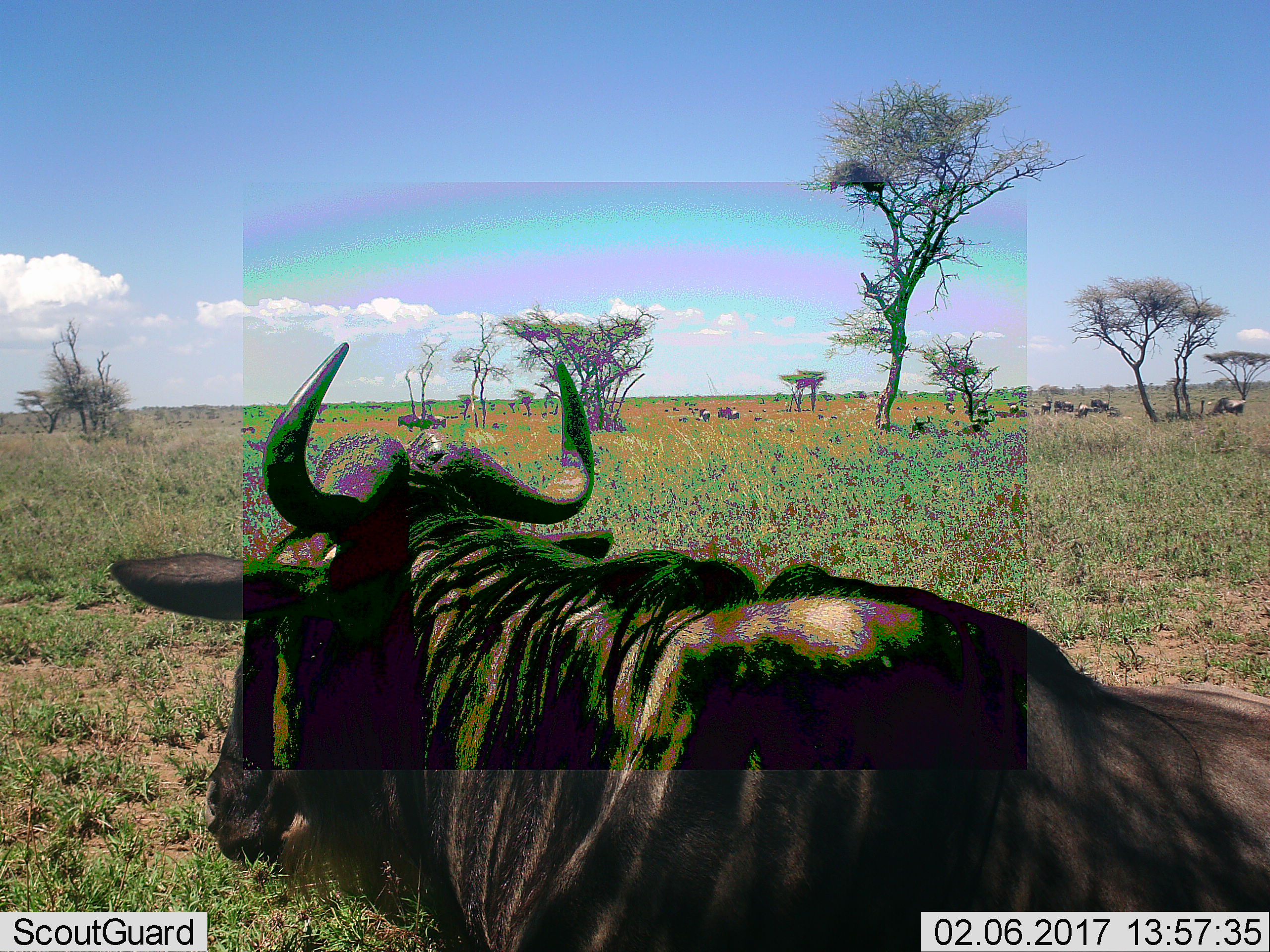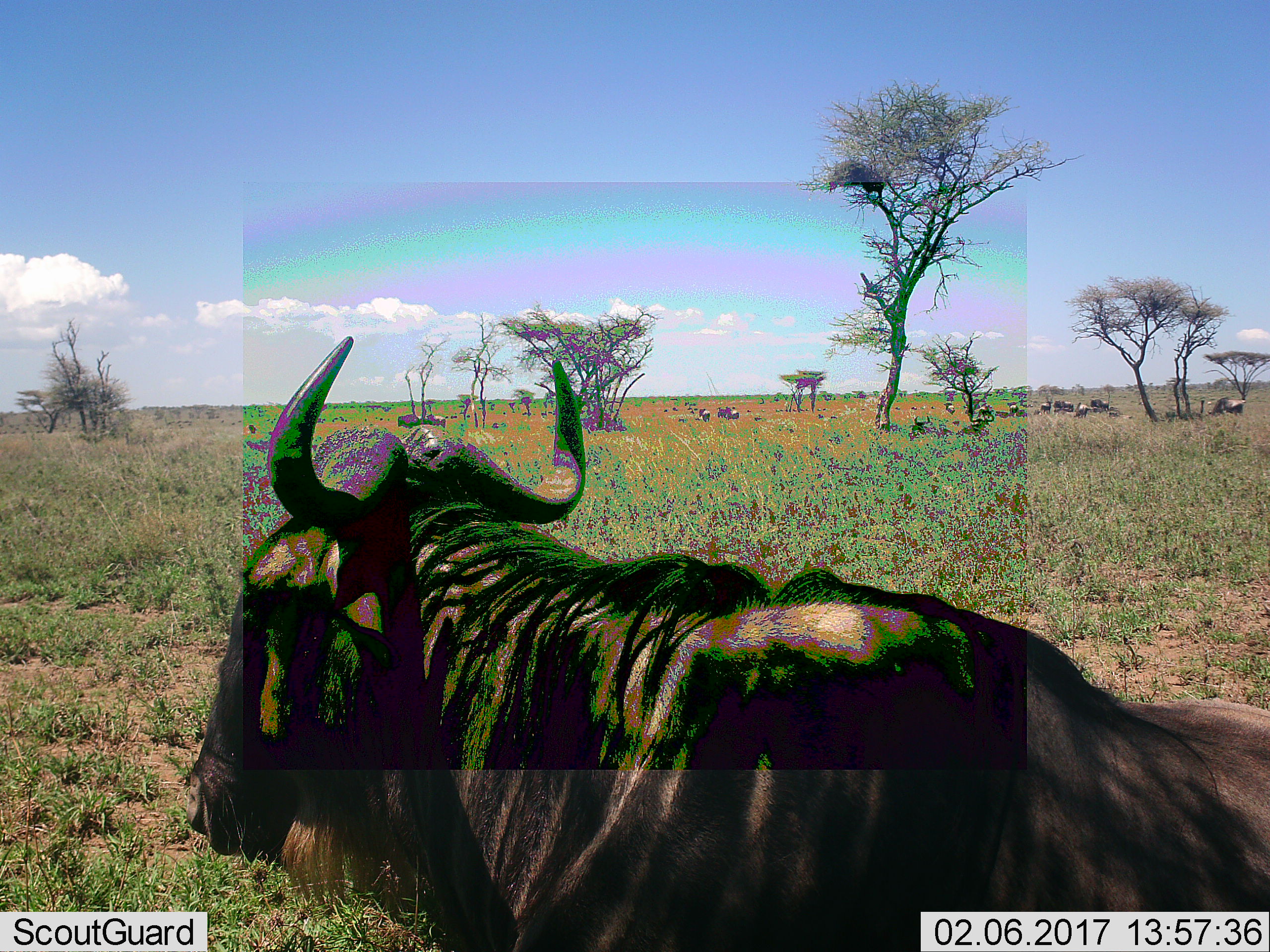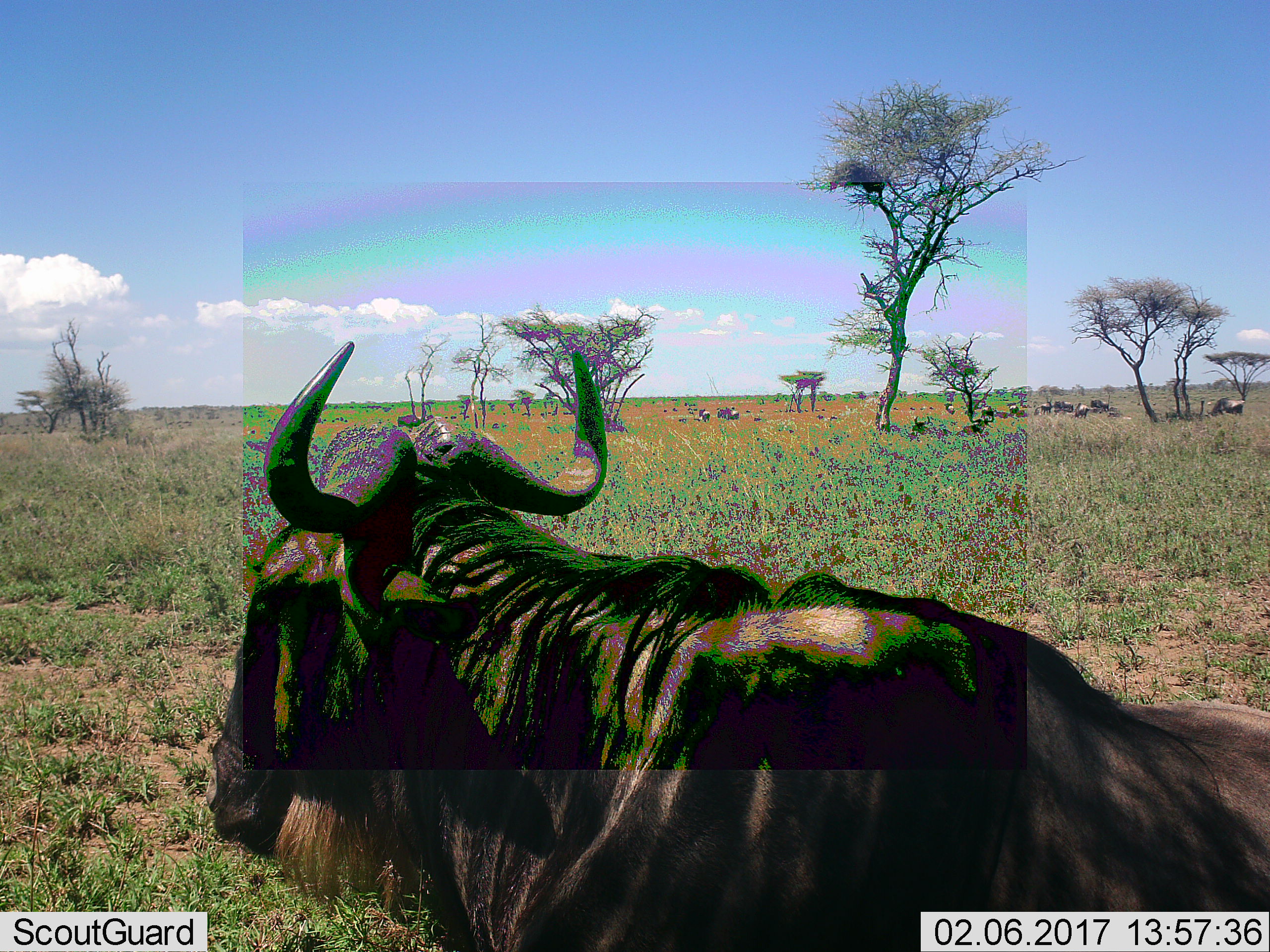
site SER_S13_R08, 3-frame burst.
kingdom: Animalia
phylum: Chordata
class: Mammalia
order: Artiodactyla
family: Bovidae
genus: Connochaetes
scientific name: Connochaetes taurinus taurinus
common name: blue wildebeest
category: wildebeestblue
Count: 11-50.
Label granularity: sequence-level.